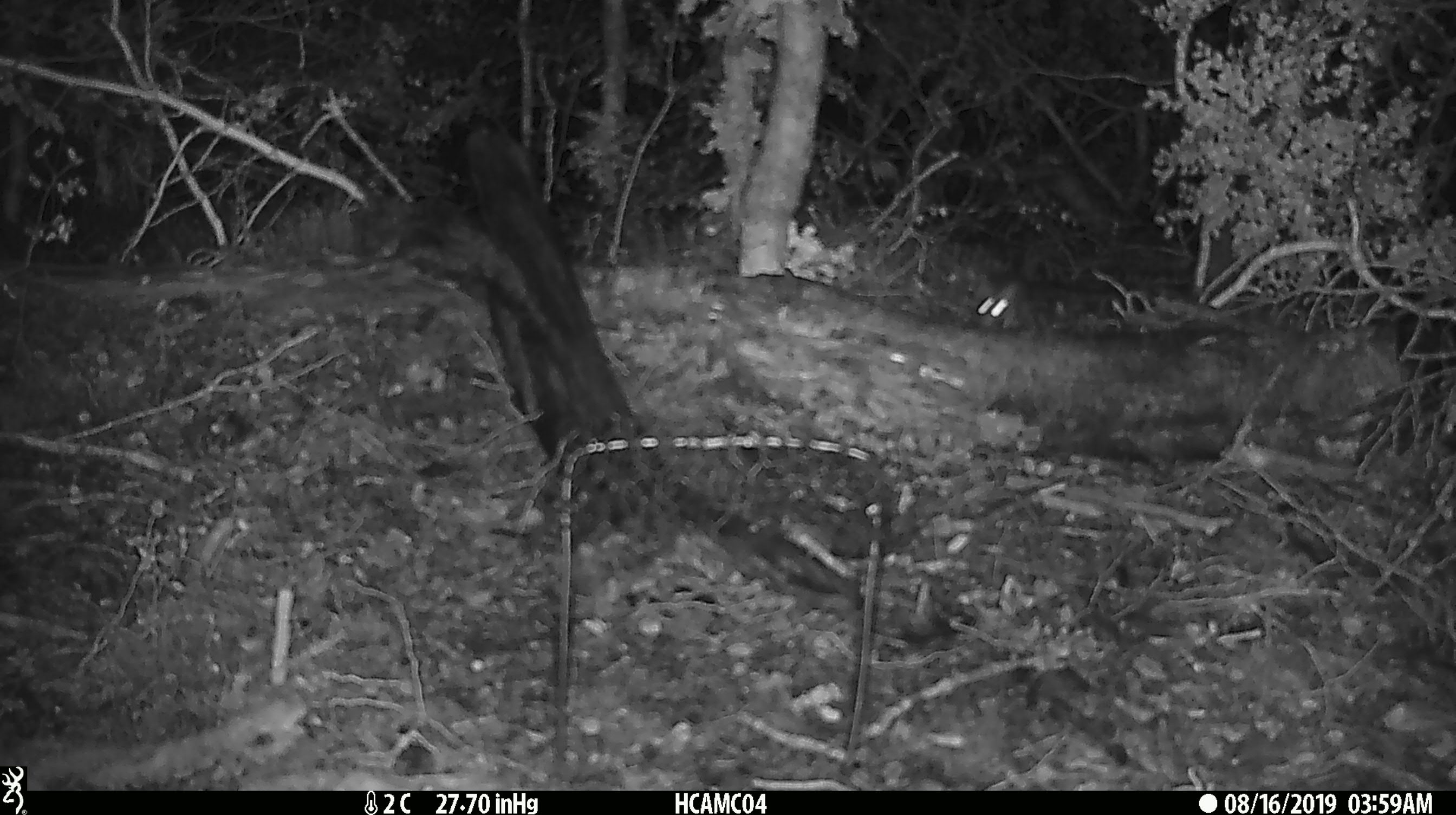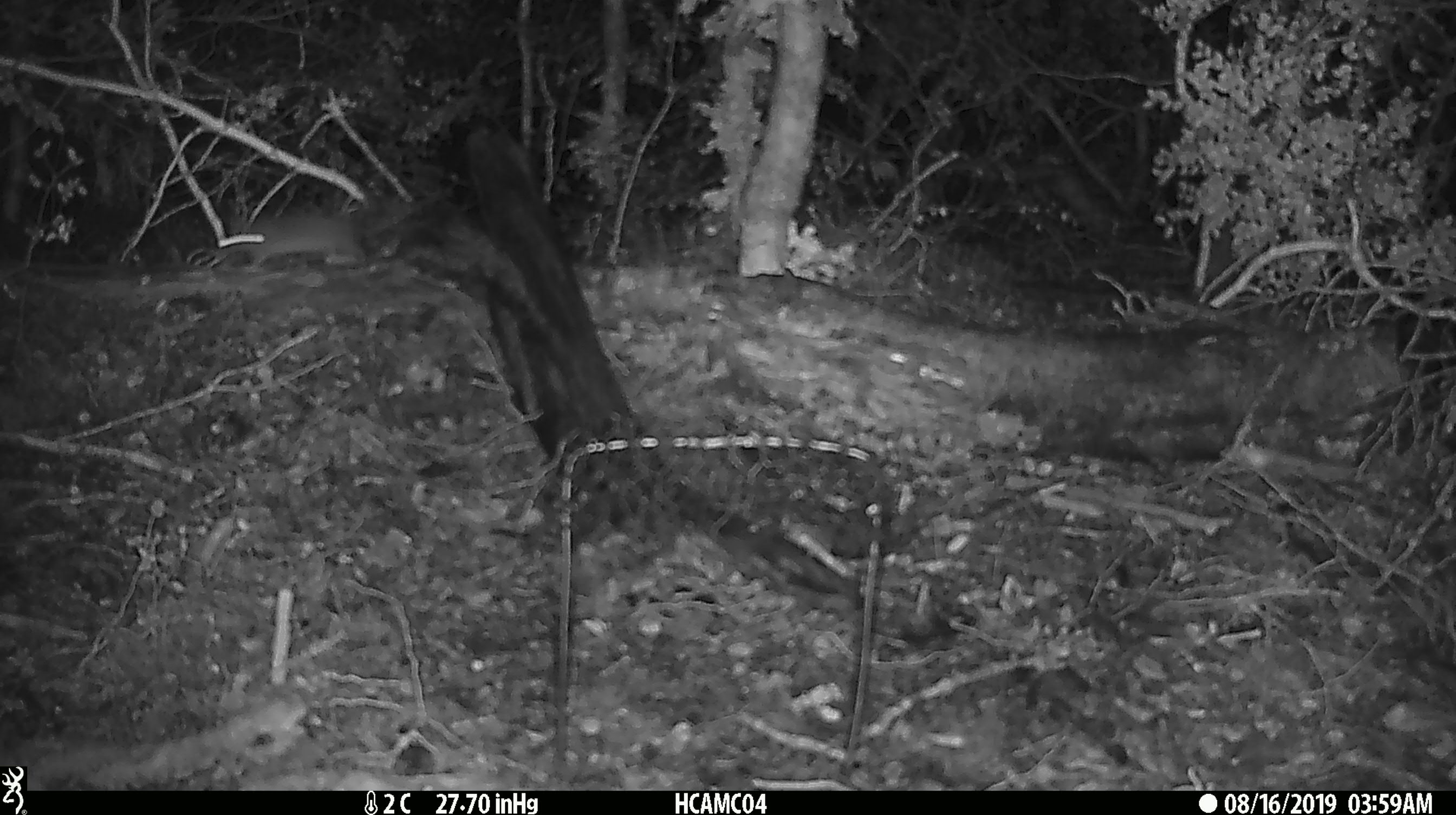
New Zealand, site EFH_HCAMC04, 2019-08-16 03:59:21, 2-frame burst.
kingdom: Animalia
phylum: Chordata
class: Mammalia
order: Rodentia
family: Muridae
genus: Mus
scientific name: Mus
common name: mouse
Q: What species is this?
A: Mouse (Mus).